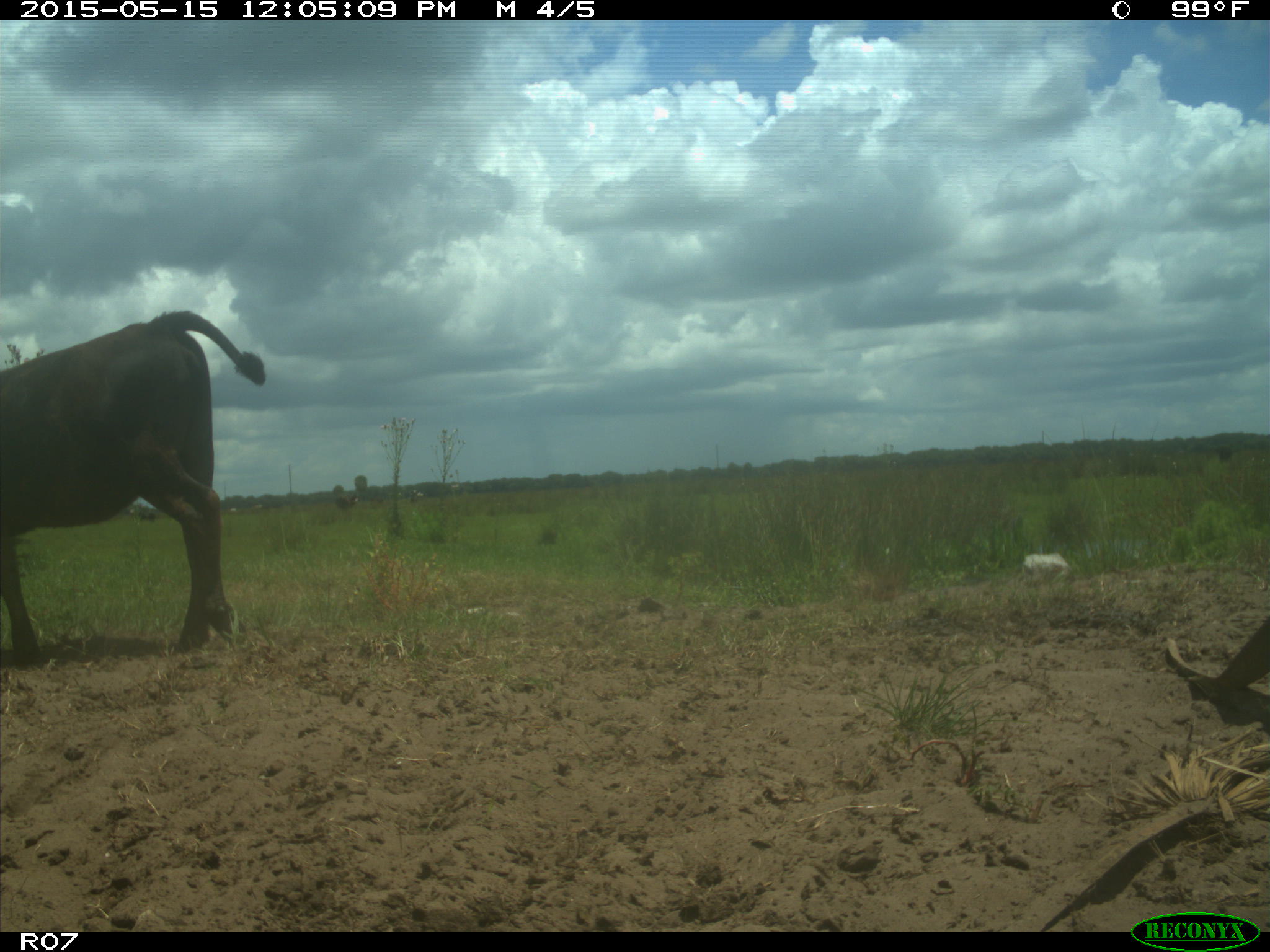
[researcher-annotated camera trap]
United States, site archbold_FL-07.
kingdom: Animalia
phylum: Chordata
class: Mammalia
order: Artiodactyla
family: Bovidae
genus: Bos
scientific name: Bos taurus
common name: domestic cow